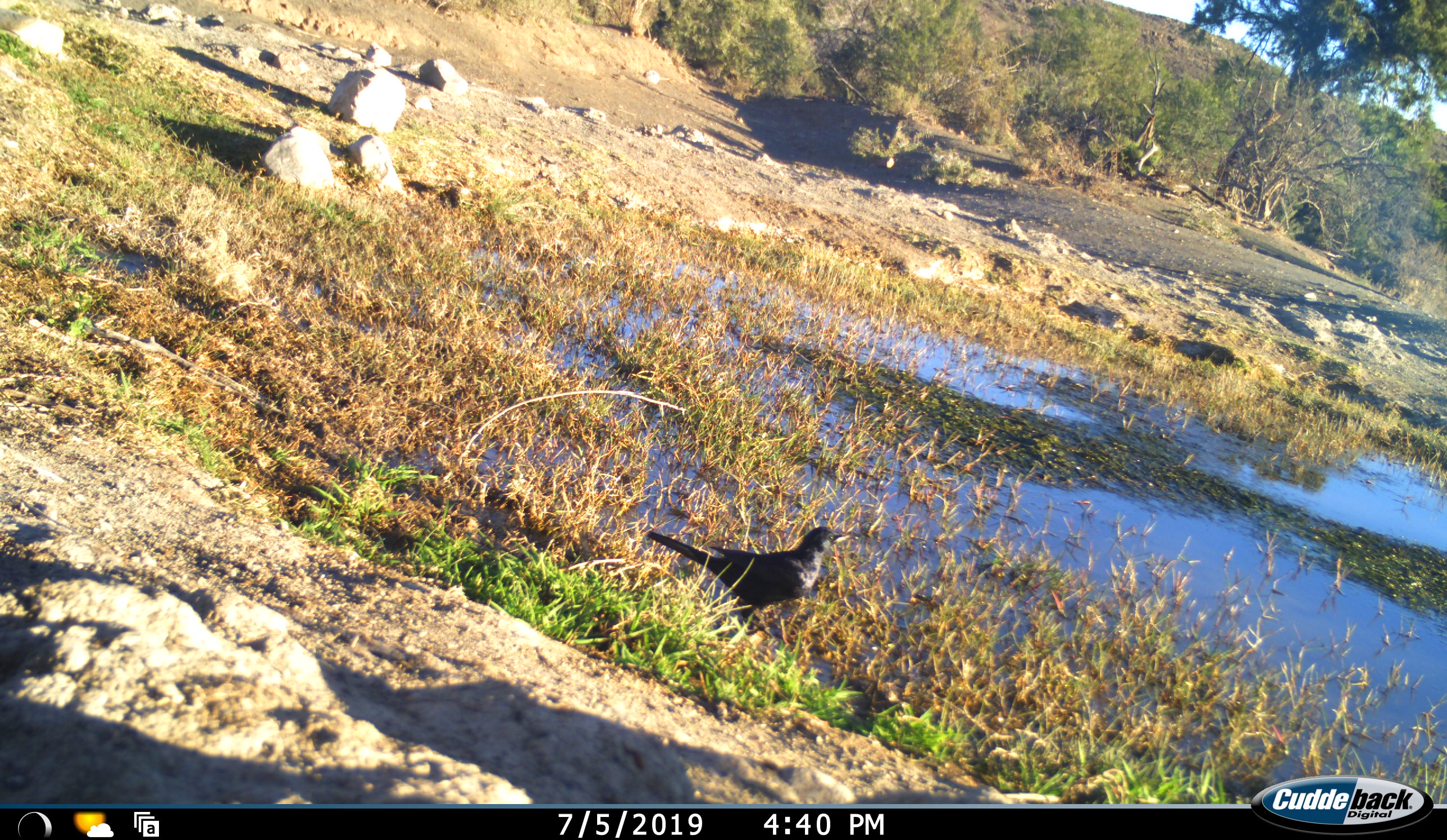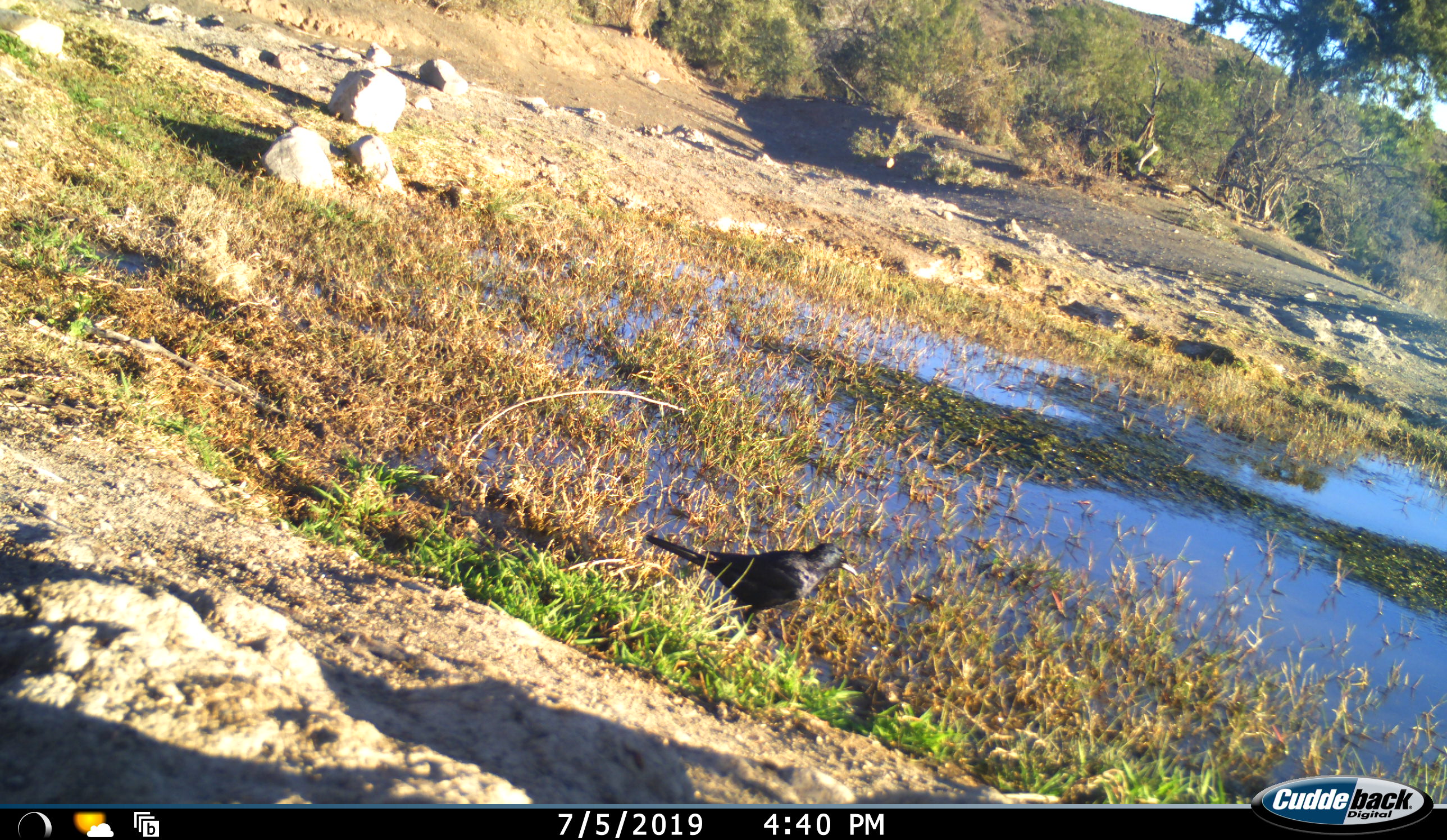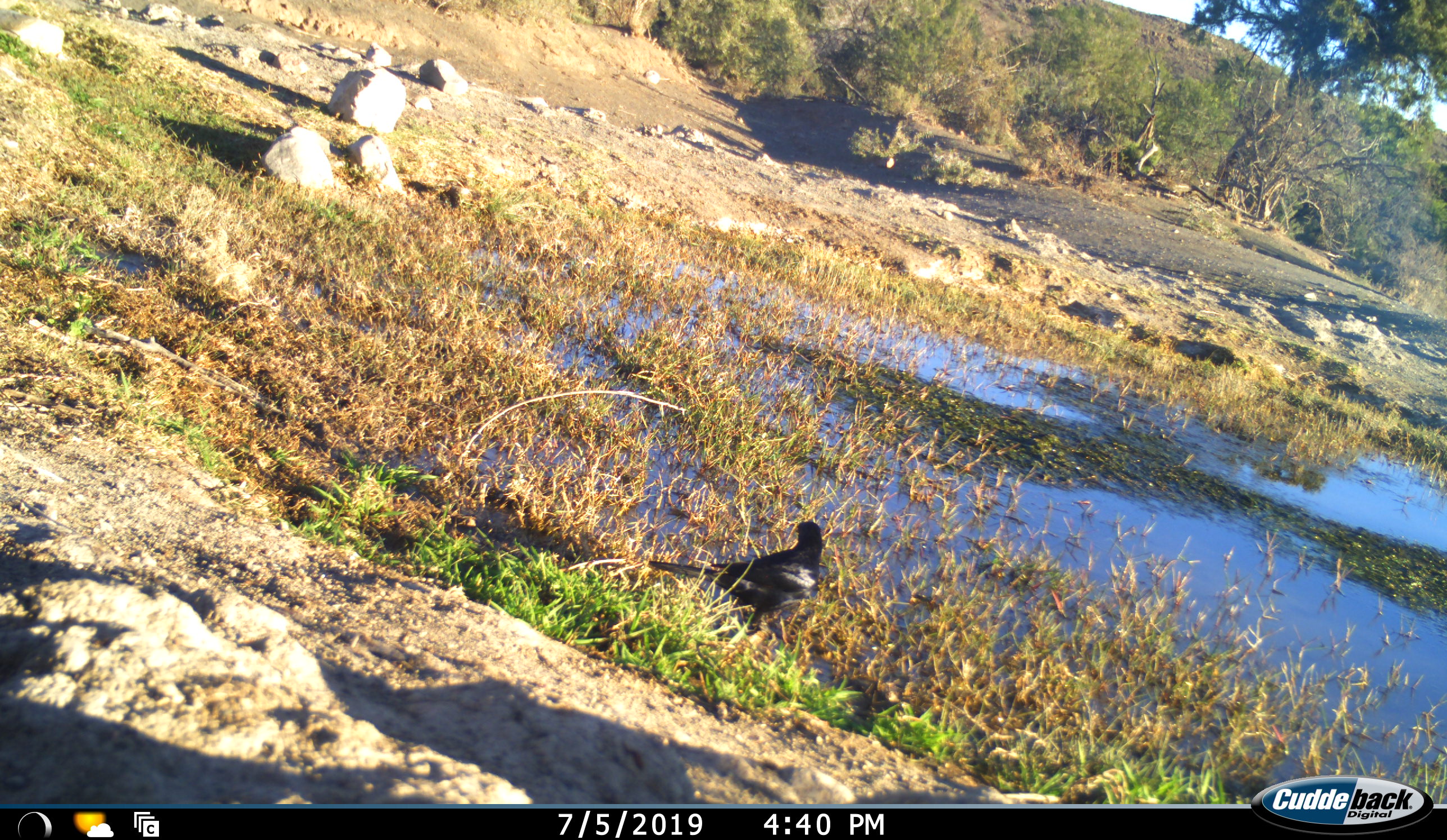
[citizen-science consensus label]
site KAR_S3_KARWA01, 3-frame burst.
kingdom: Animalia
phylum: Chordata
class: Aves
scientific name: Aves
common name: bird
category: birdother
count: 1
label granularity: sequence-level